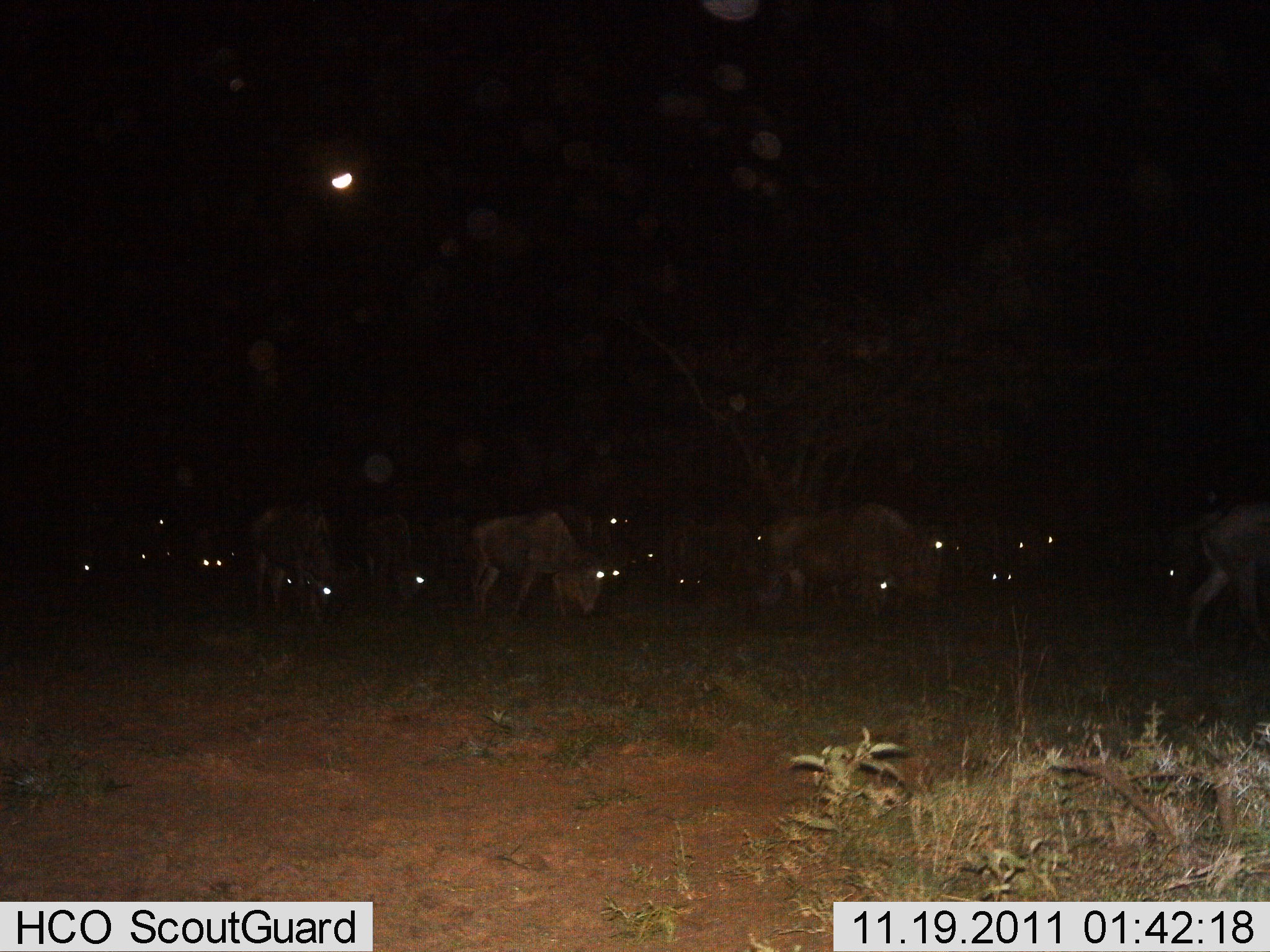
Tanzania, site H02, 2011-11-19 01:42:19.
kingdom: Animalia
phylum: Chordata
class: Mammalia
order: Artiodactyla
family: Bovidae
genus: Connochaetes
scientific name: Connochaetes taurinus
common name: blue wildebeest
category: wildebeest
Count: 11-50.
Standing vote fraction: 42%.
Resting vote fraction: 0%.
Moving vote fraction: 50%.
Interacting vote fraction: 0%.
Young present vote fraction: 0%.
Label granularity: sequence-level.